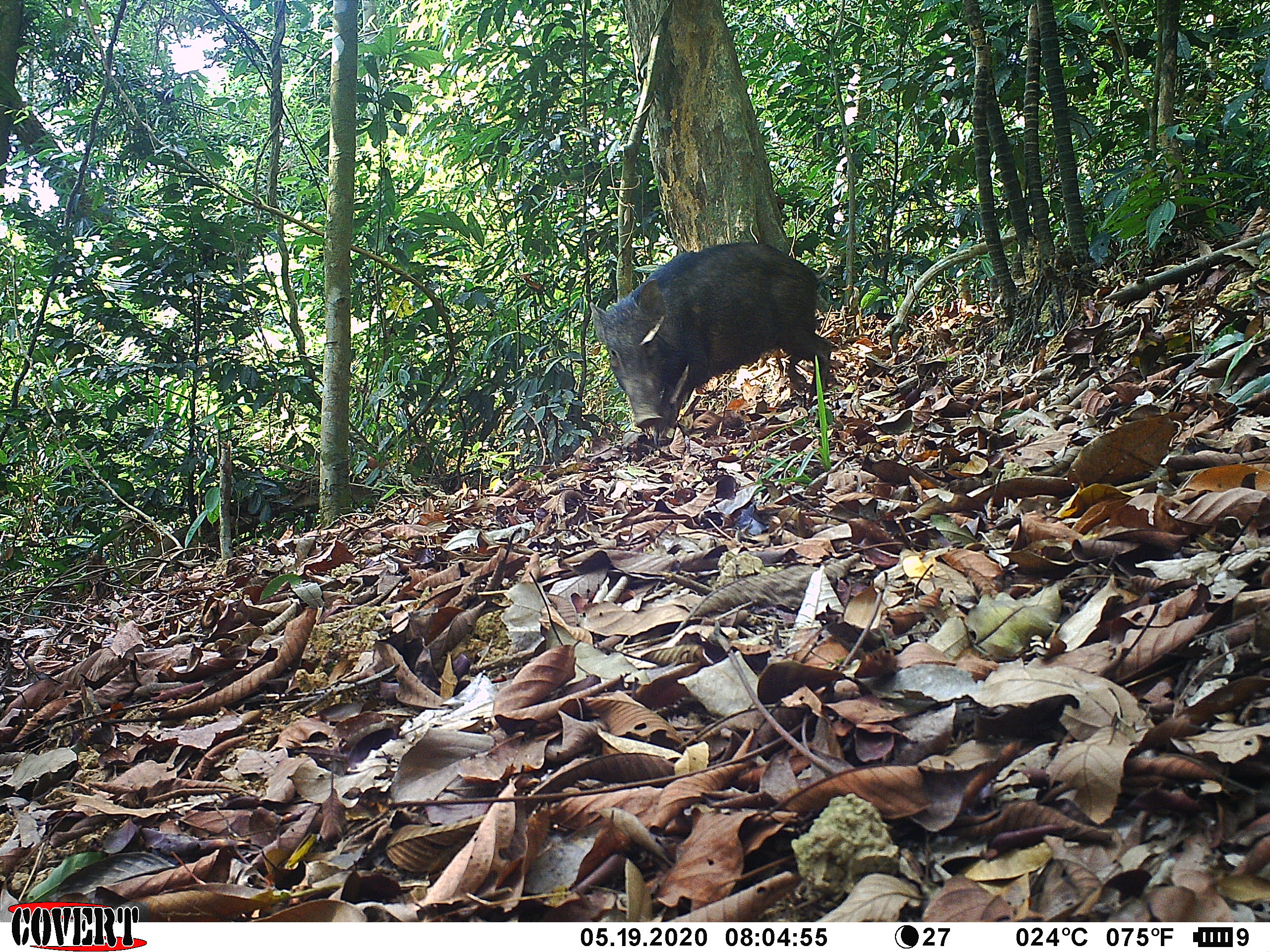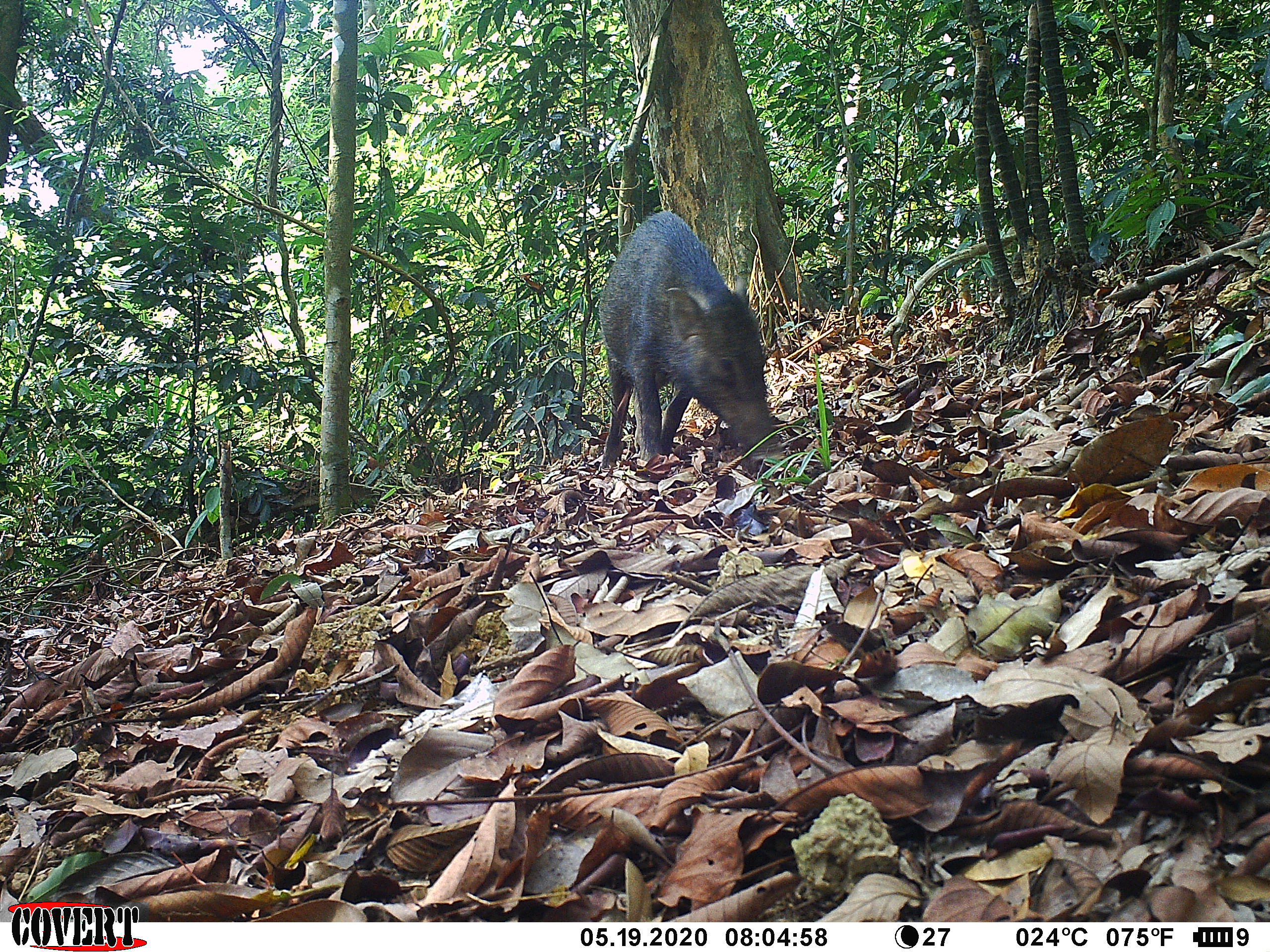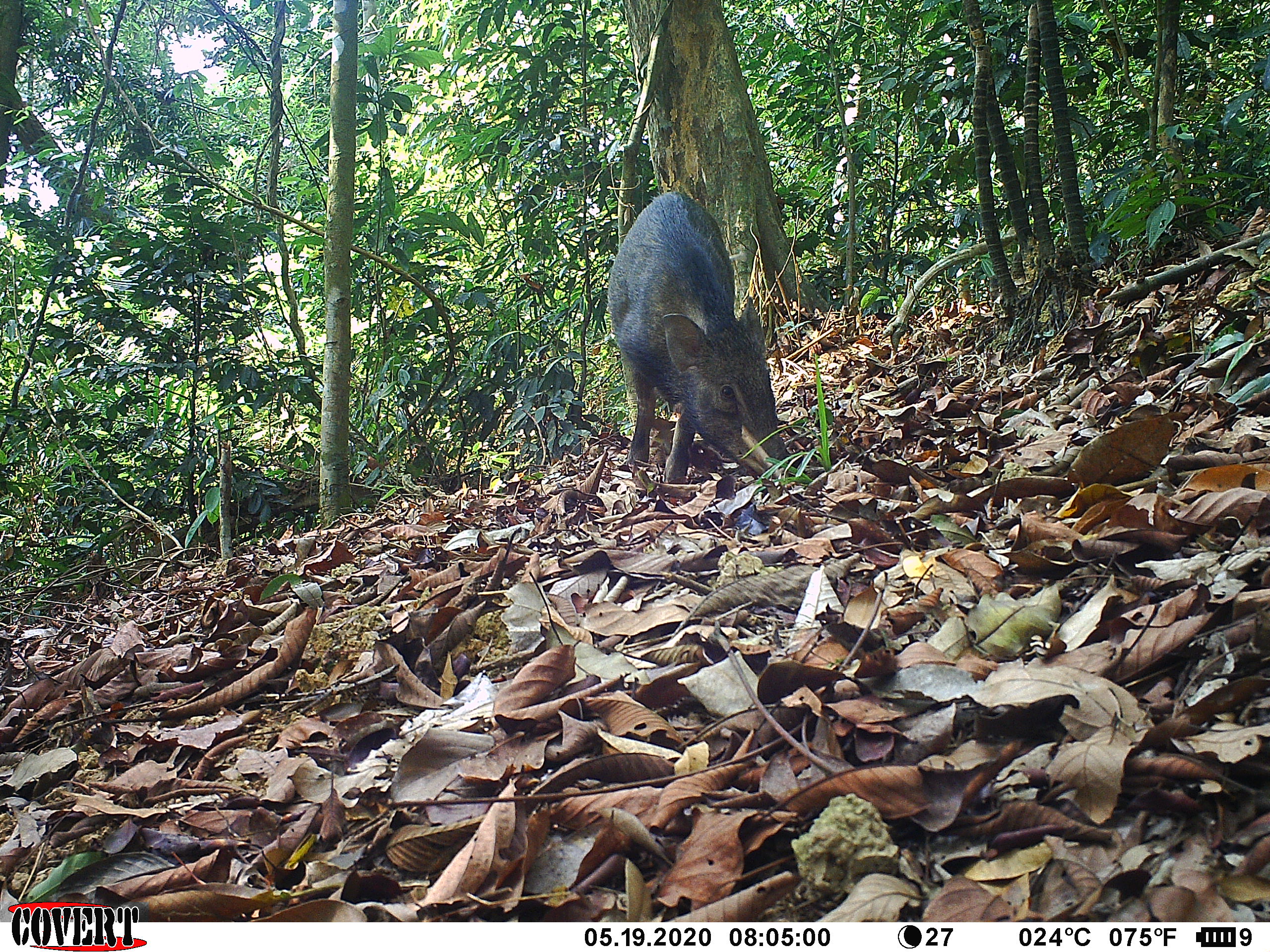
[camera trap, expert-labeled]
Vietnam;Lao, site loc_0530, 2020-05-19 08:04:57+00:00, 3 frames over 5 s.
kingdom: Animalia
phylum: Chordata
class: Mammalia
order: Artiodactyla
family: Suidae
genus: Sus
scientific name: Sus scrofa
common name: eurasian wild pig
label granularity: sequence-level